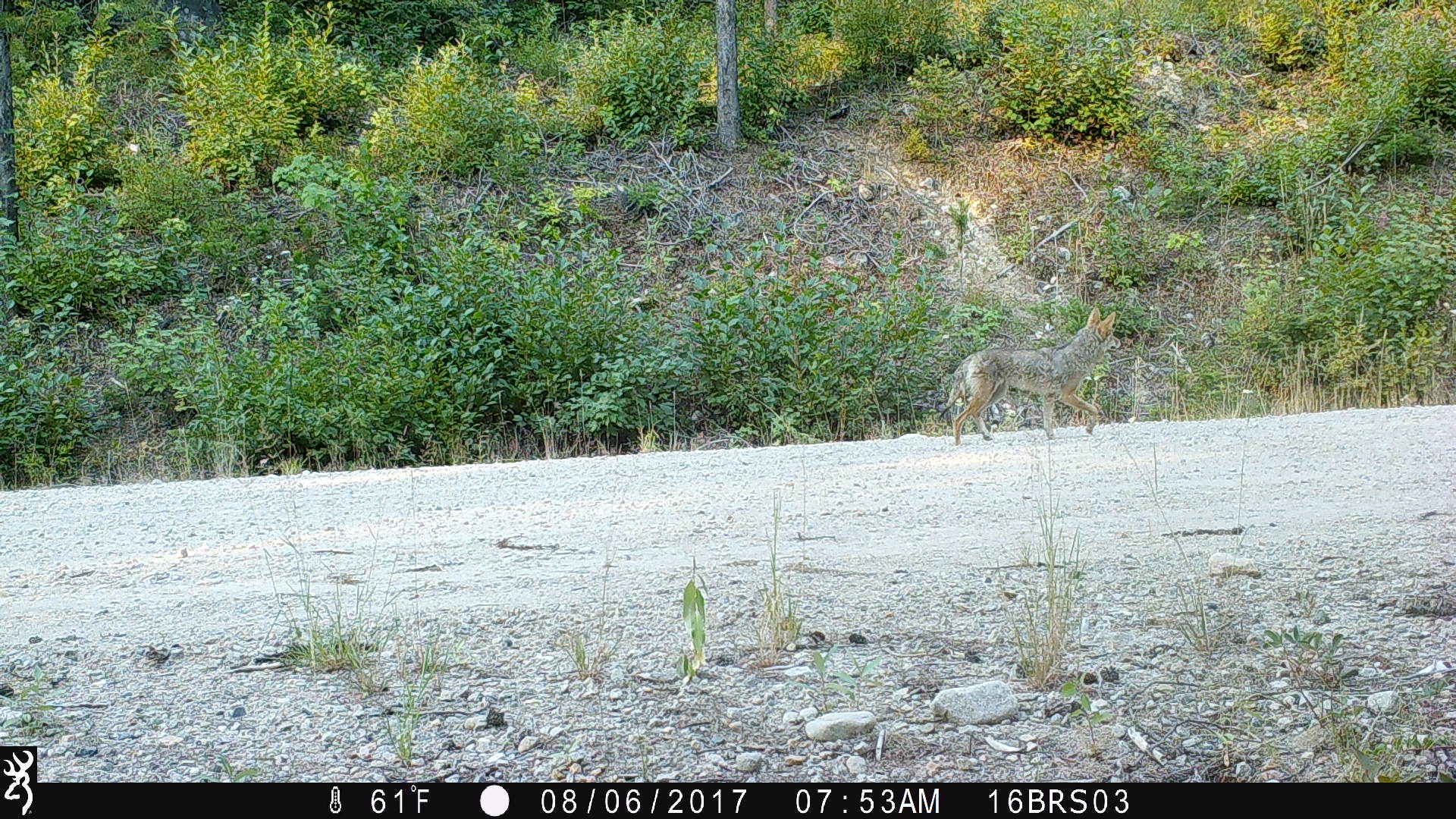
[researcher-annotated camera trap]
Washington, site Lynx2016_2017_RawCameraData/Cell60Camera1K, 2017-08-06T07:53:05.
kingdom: Animalia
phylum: Chordata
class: Mammalia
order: Carnivora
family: Canidae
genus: Canis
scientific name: Canis latrans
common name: coyote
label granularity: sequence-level